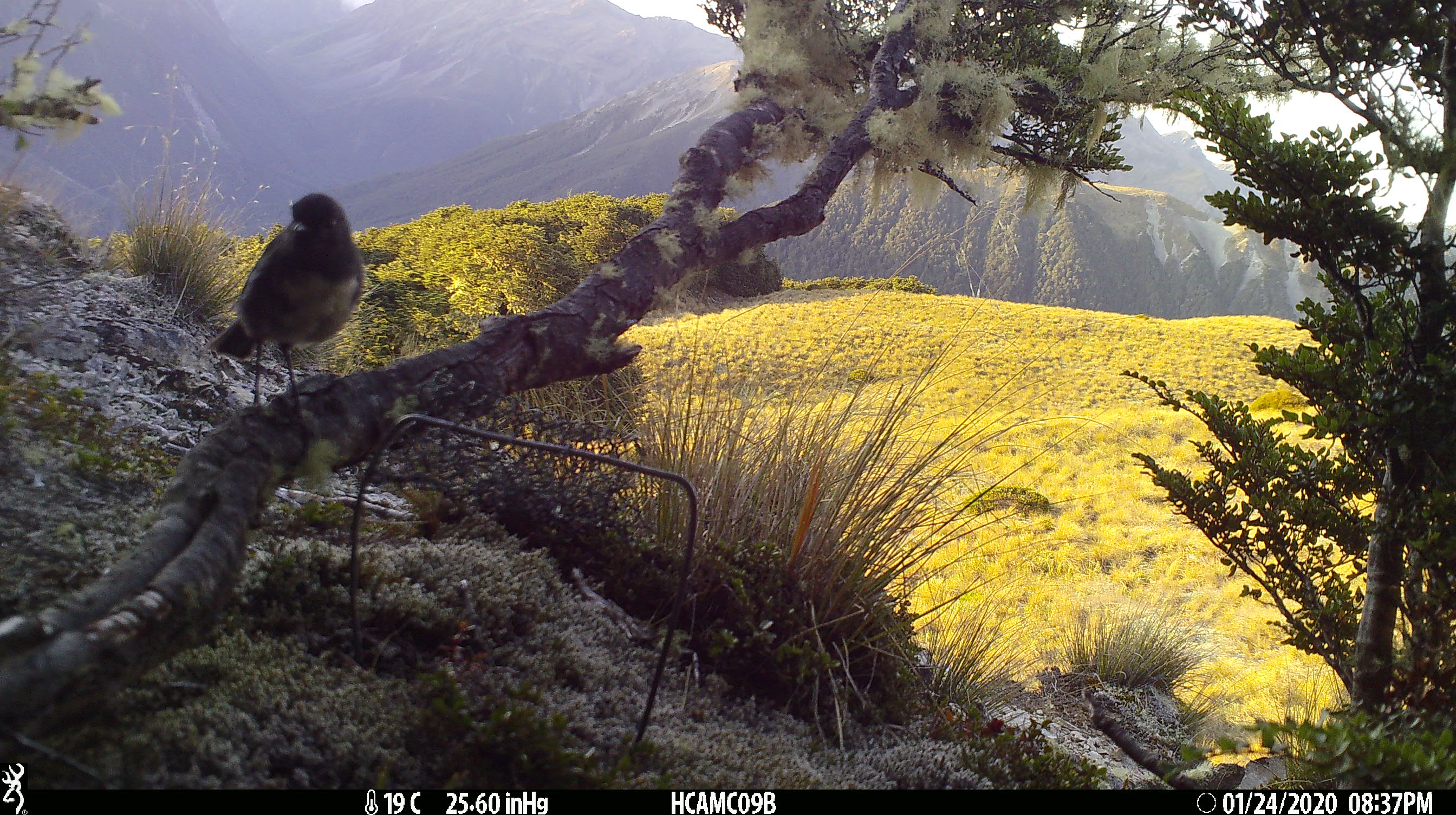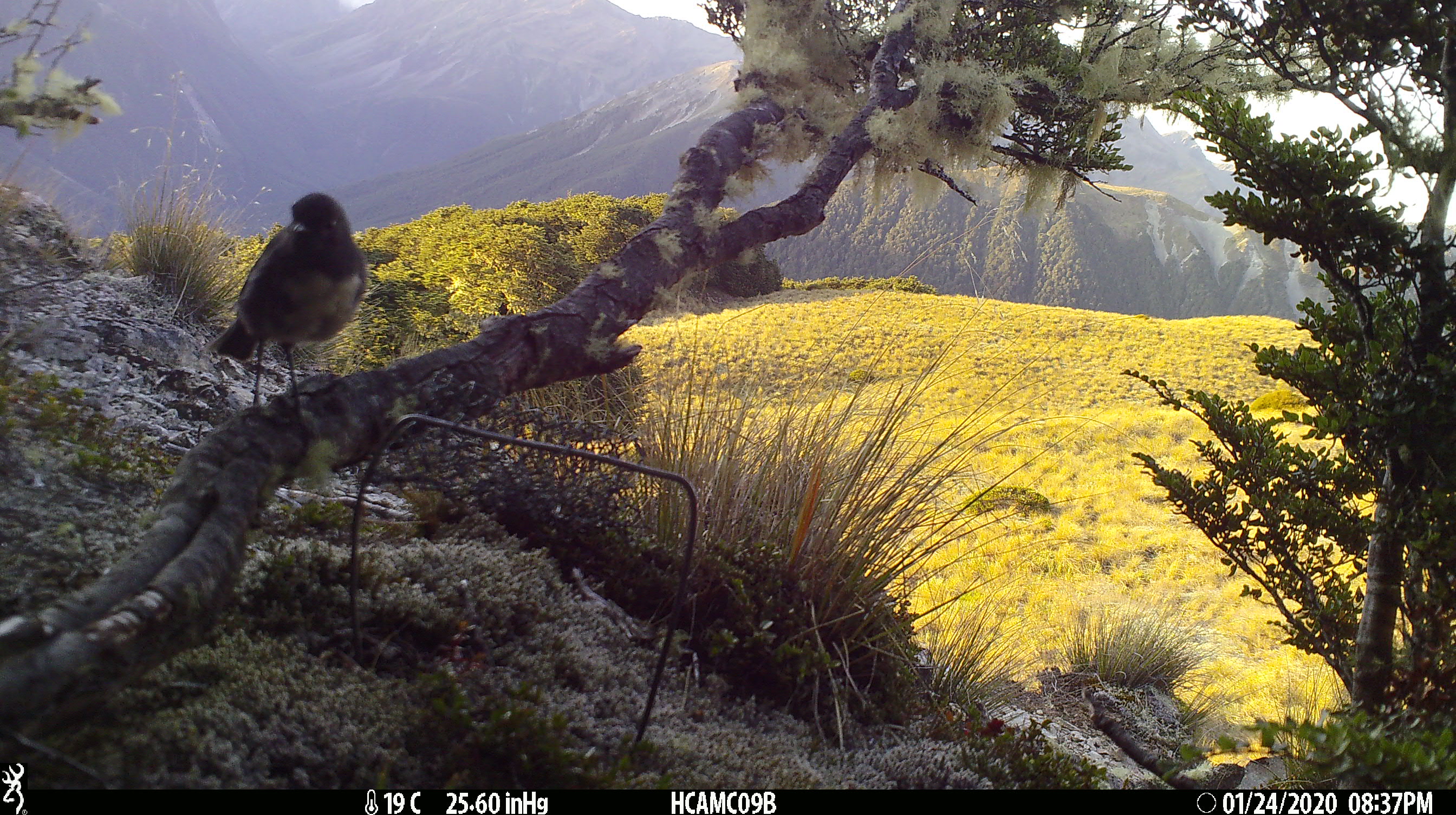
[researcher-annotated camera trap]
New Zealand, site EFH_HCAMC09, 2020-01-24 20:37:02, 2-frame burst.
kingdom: Animalia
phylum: Chordata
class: Aves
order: Passeriformes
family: Petroicidae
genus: Petroica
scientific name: Petroica australis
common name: new zealand robin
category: robin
Robin (new zealand robin) (Petroica australis).